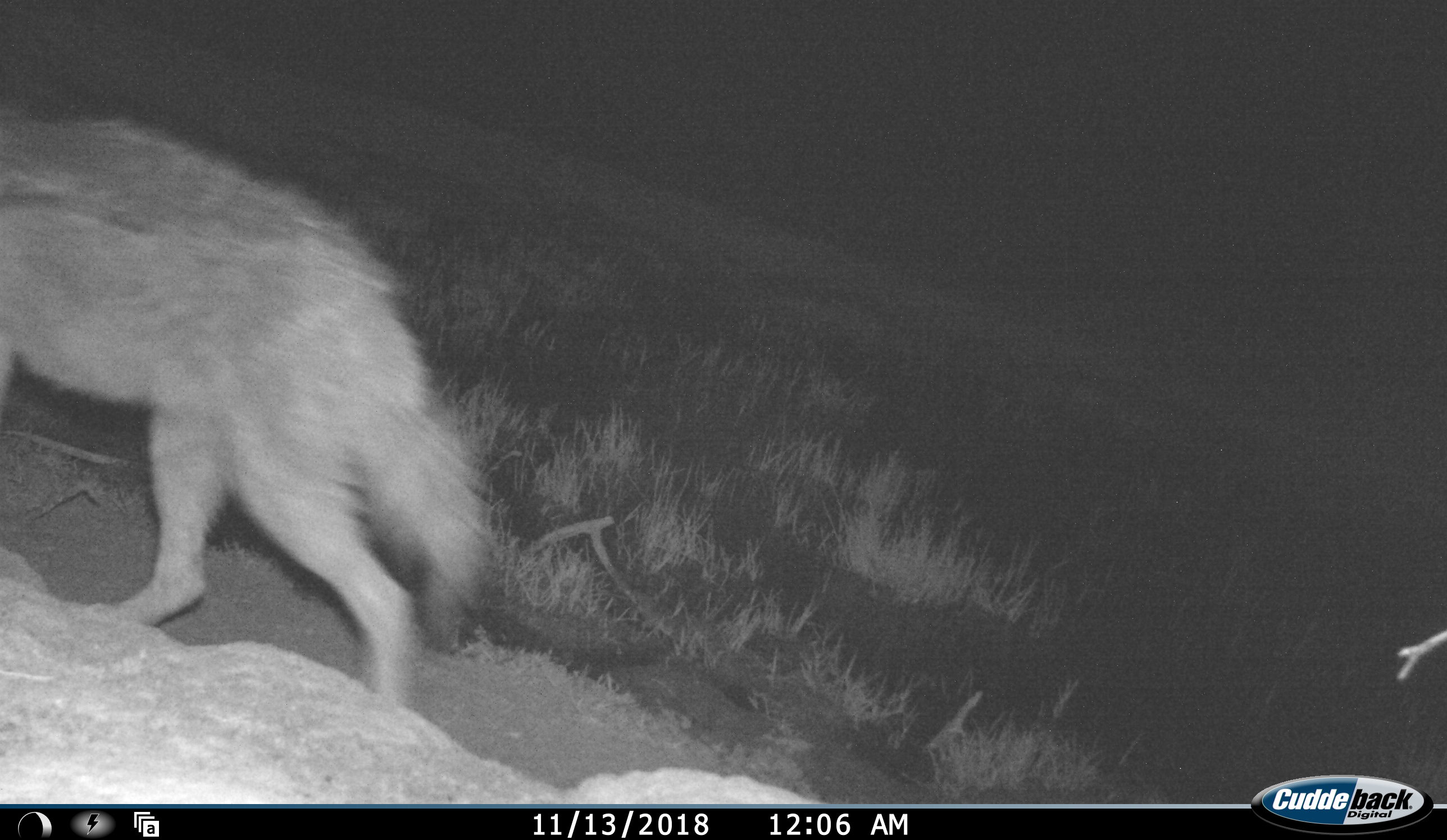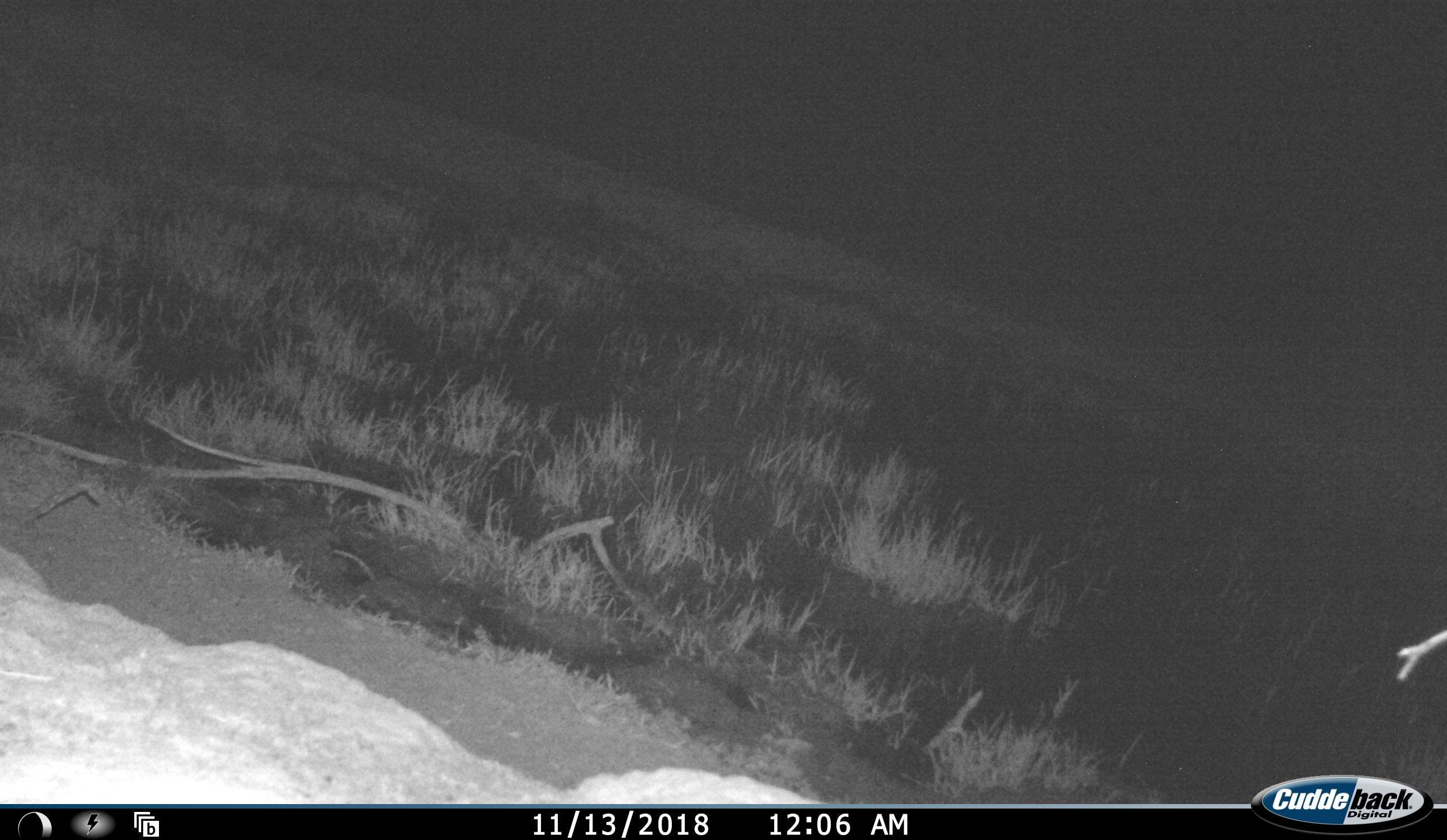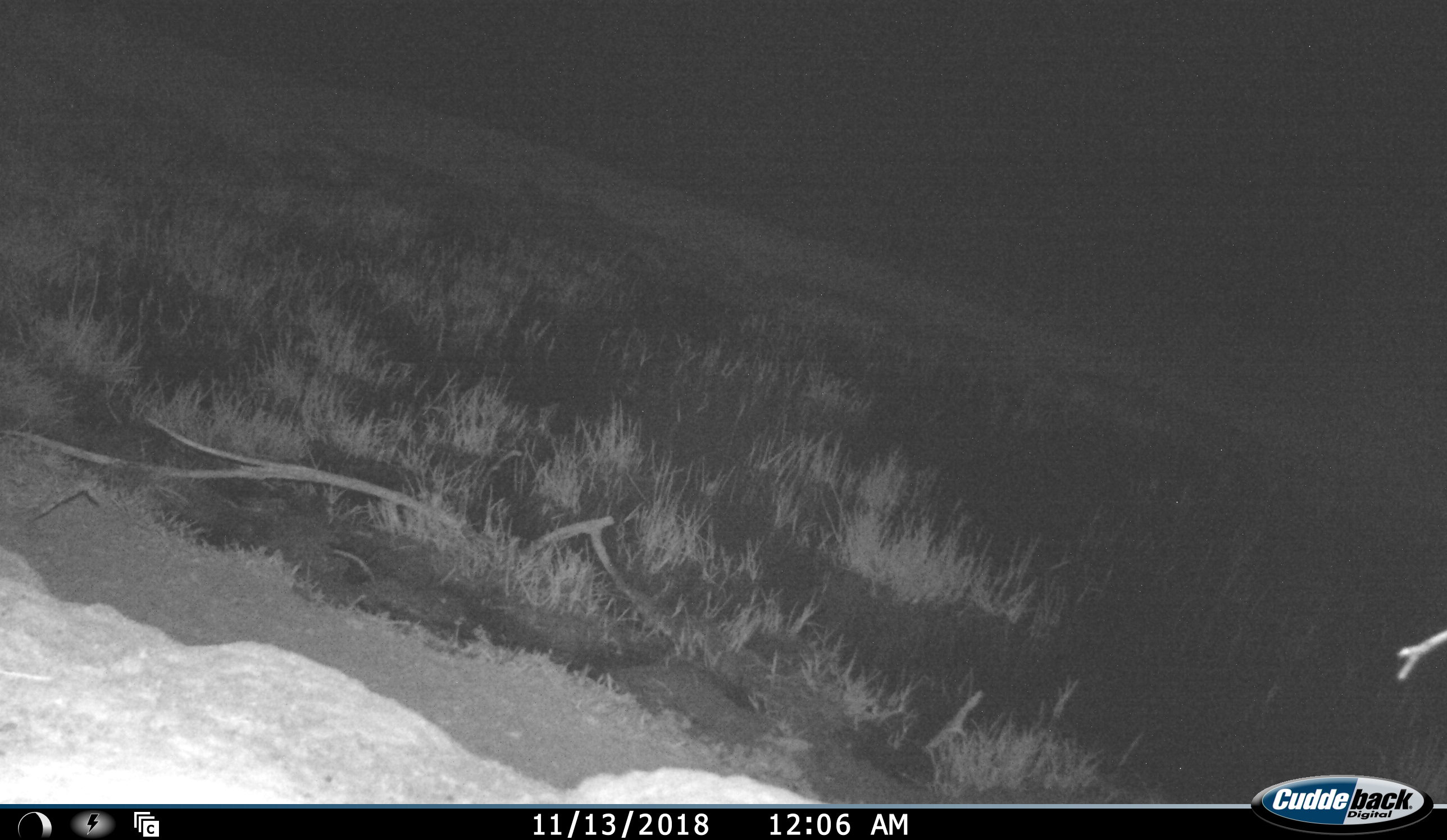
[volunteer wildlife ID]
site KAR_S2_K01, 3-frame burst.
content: unidentified animal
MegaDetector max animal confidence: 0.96